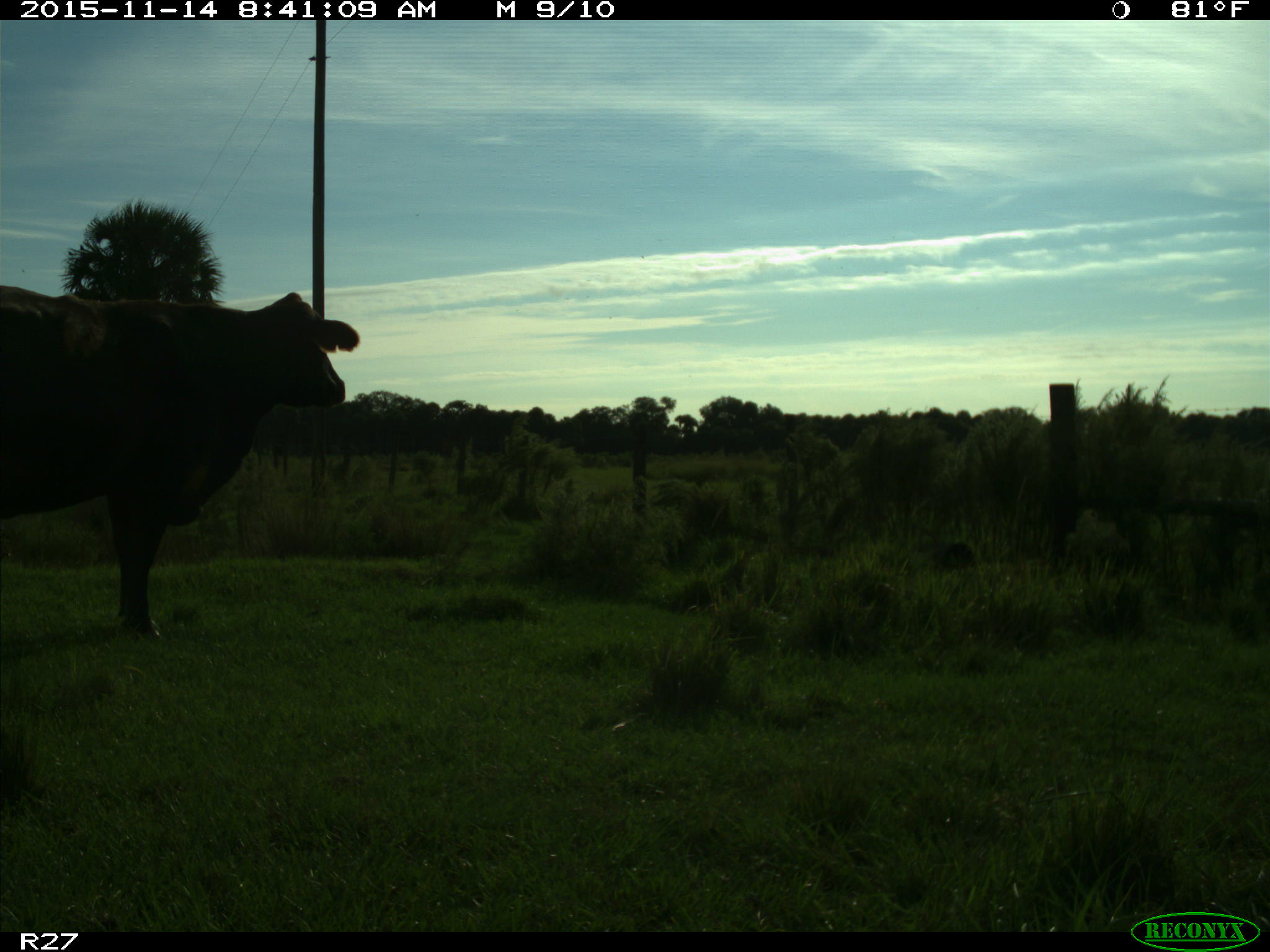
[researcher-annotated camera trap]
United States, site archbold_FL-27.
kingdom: Animalia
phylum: Chordata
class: Mammalia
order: Artiodactyla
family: Bovidae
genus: Bos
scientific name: Bos taurus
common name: domestic cow